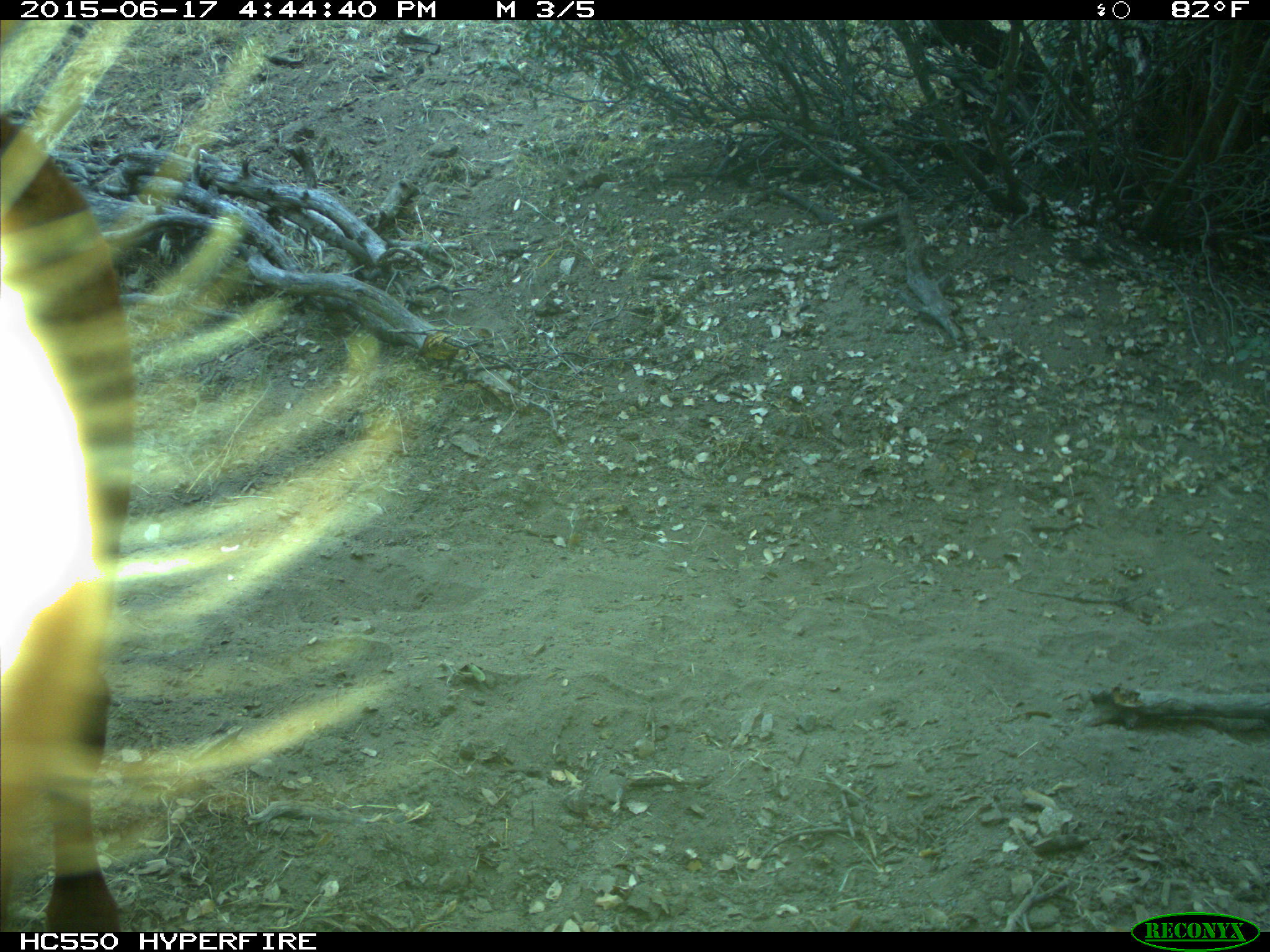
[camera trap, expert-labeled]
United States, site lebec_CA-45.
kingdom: Animalia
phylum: Chordata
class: Mammalia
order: Artiodactyla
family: Bovidae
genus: Bos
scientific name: Bos taurus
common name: domestic cow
Bos taurus (domestic cow).